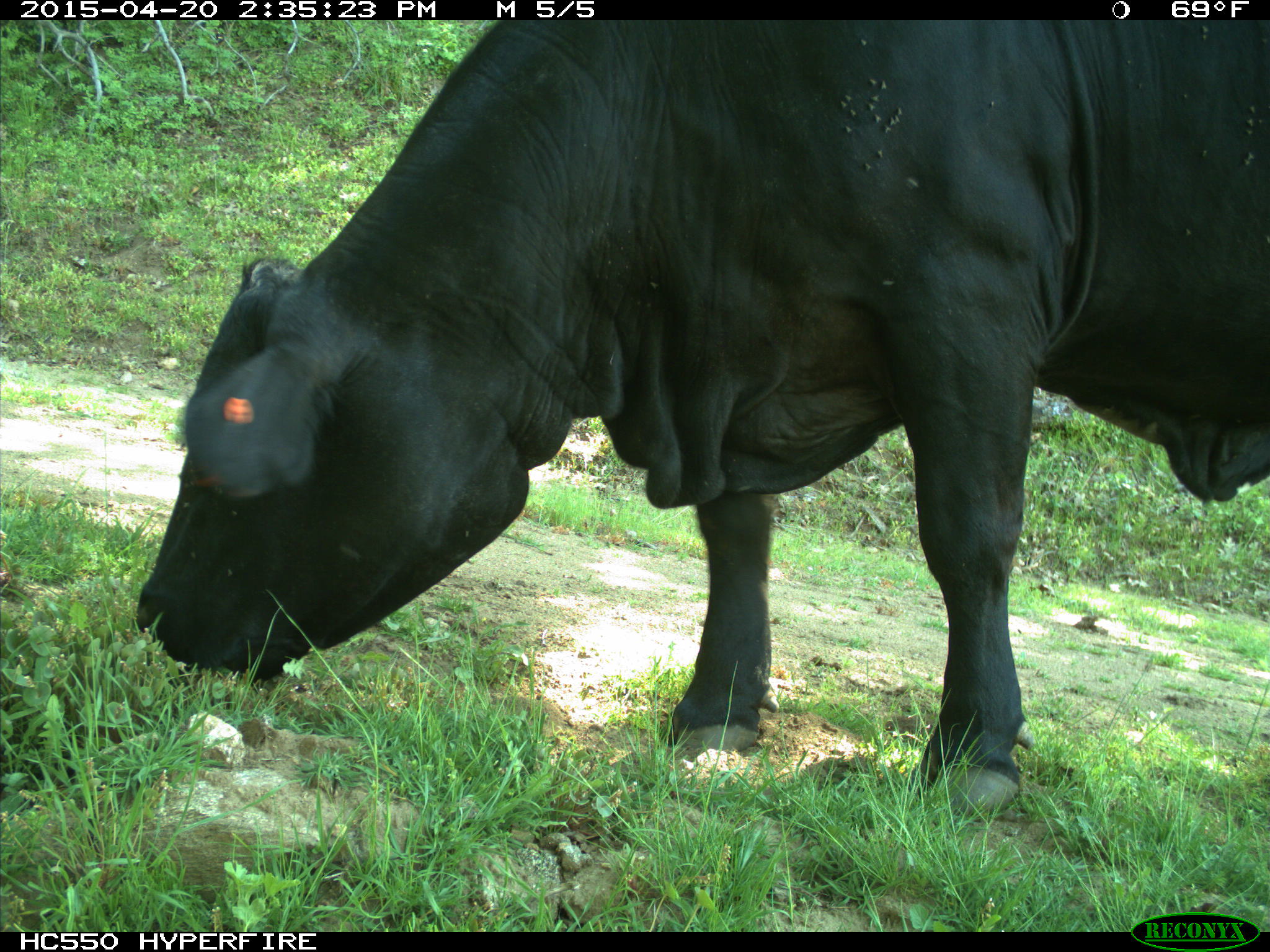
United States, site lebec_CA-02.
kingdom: Animalia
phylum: Chordata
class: Mammalia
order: Artiodactyla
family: Bovidae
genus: Bos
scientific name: Bos taurus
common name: domestic cow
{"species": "Bos taurus (domestic cow)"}